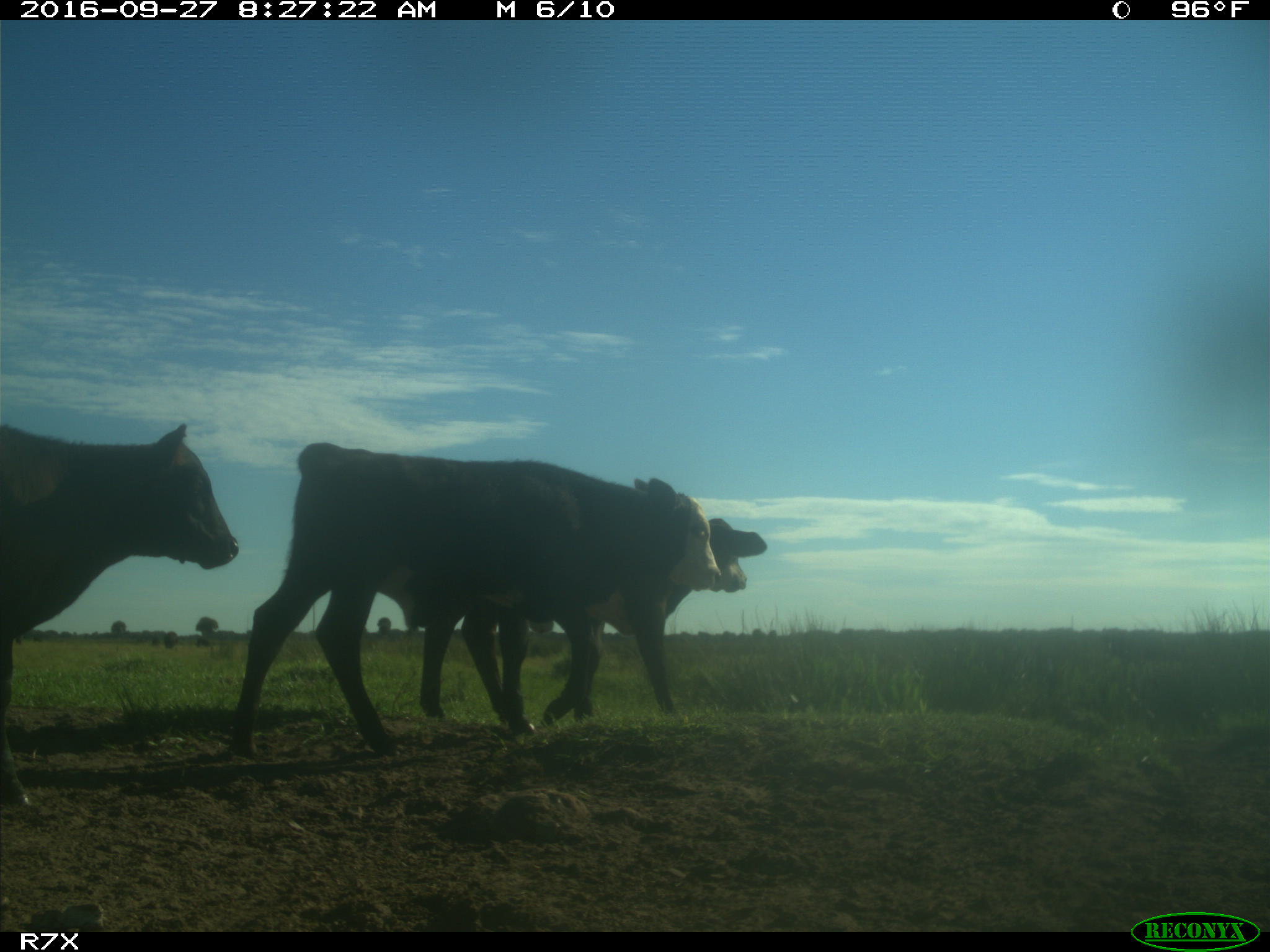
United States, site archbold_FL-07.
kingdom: Animalia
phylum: Chordata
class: Mammalia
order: Artiodactyla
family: Bovidae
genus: Bos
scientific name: Bos taurus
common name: domestic cow